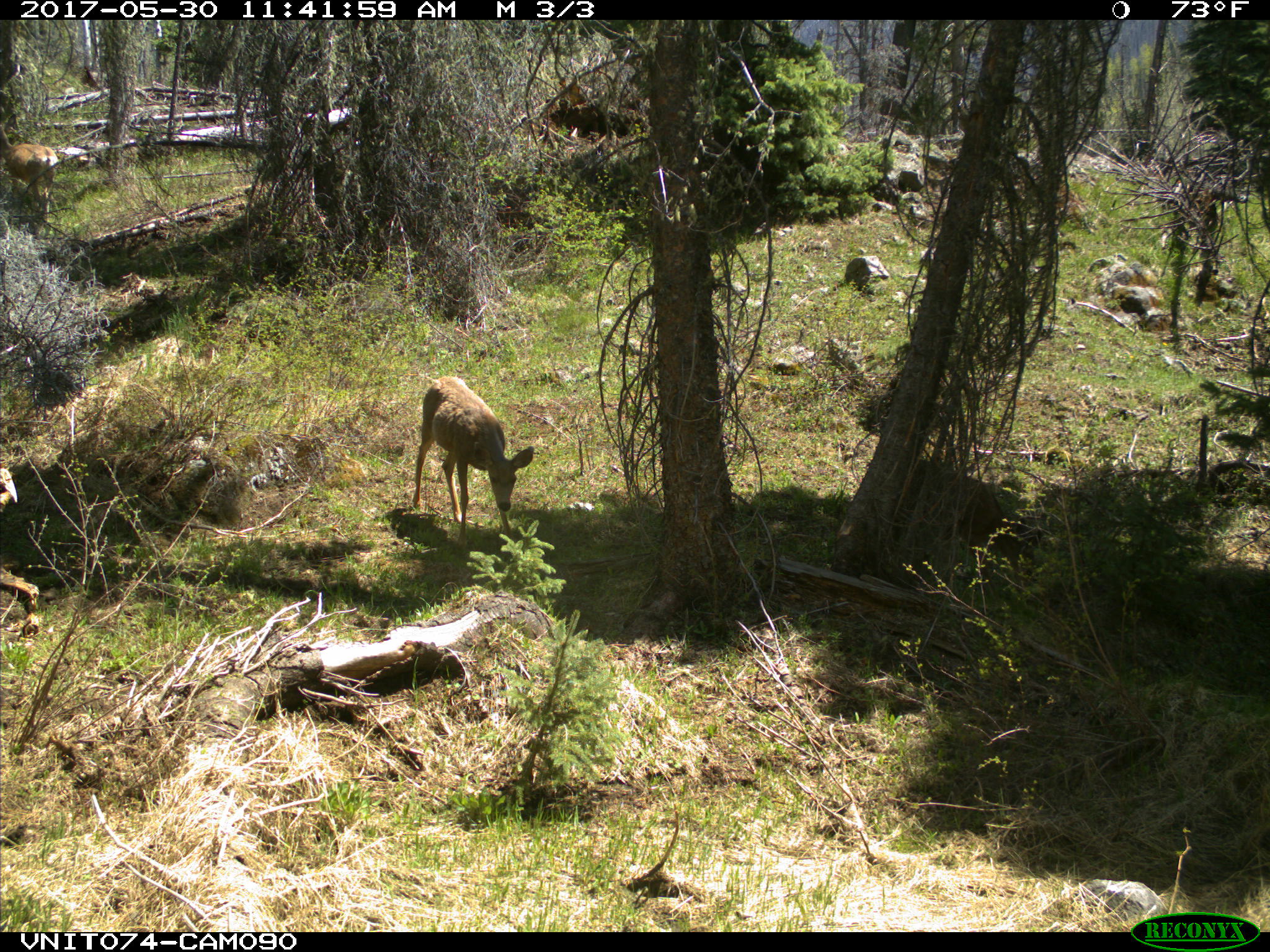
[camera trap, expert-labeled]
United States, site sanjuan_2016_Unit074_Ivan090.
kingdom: Animalia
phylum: Chordata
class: Mammalia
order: Artiodactyla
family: Cervidae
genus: Odocoileus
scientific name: Odocoileus hemionus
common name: mule deer